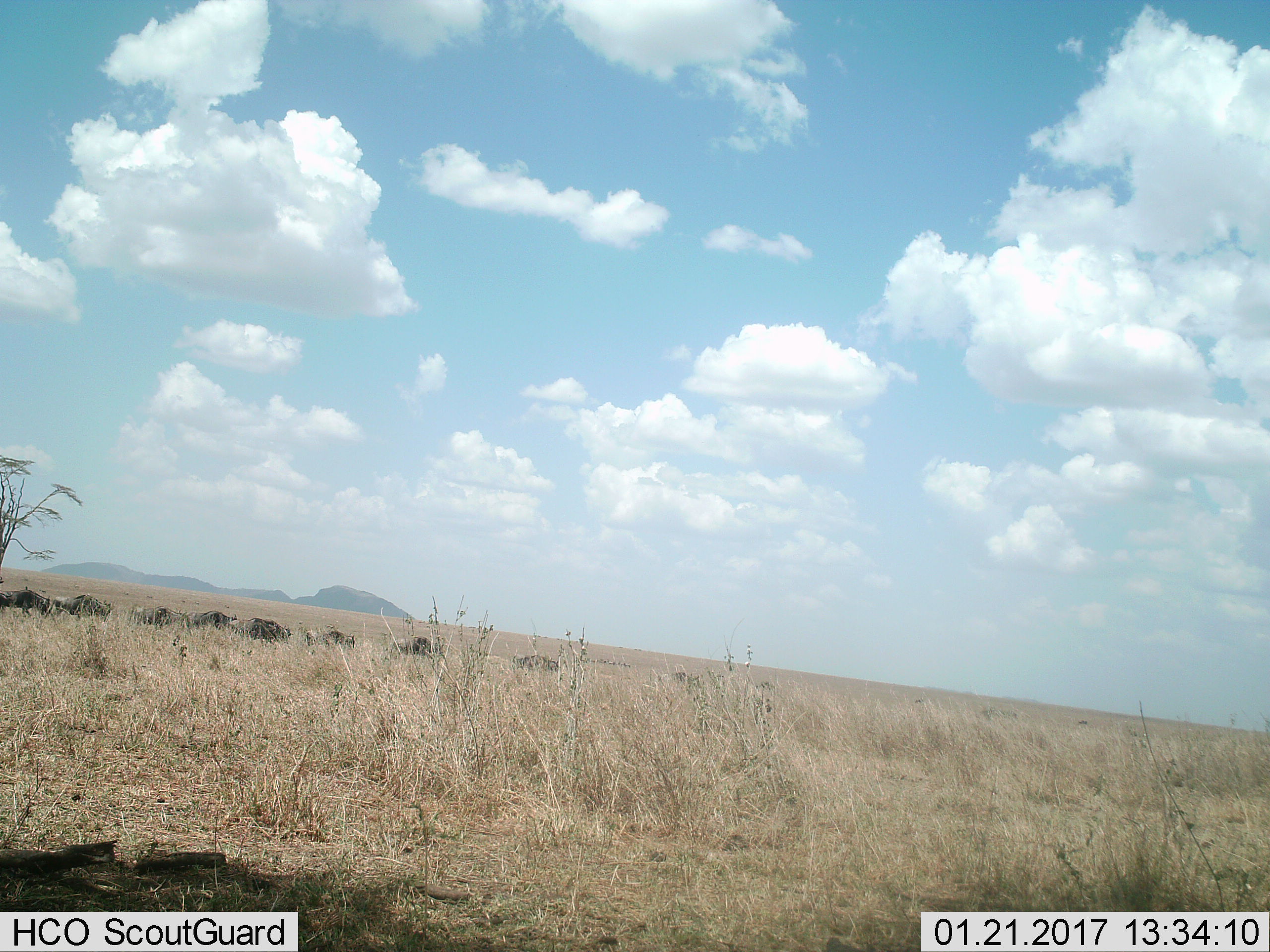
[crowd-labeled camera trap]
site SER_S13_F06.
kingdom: Animalia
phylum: Chordata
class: Mammalia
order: Artiodactyla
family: Bovidae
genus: Connochaetes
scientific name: Connochaetes taurinus taurinus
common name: blue wildebeest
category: wildebeestblue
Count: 10.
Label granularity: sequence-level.